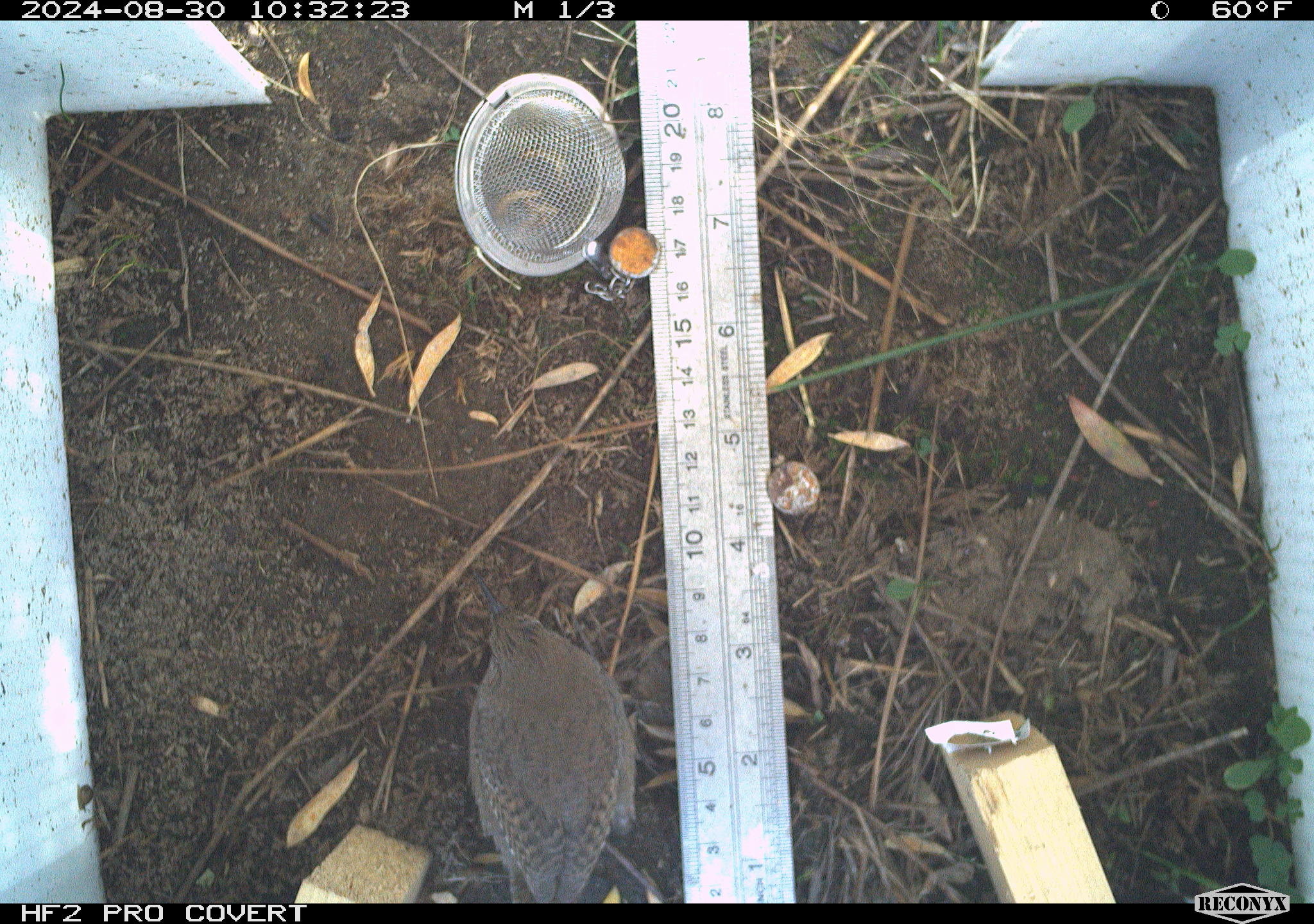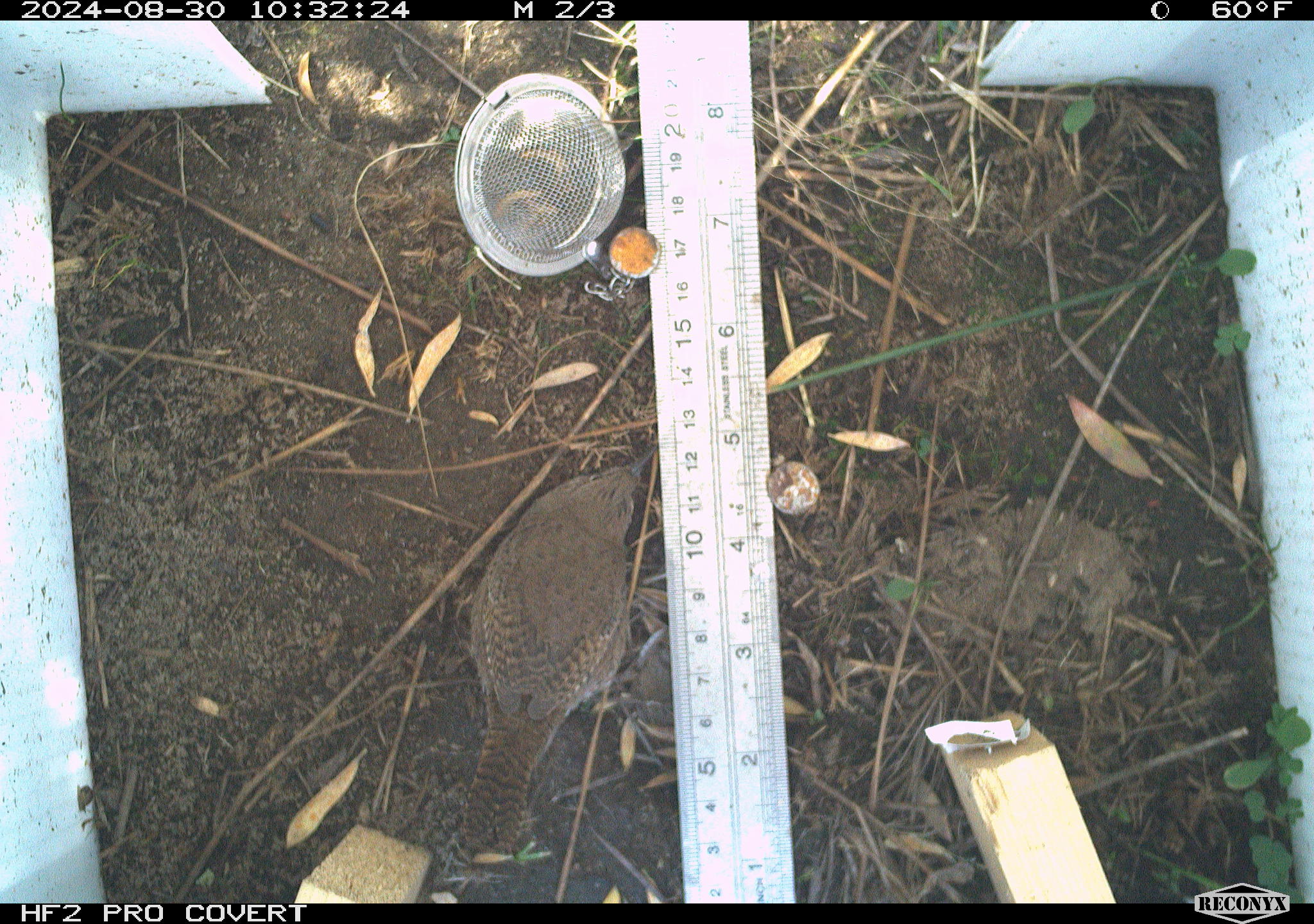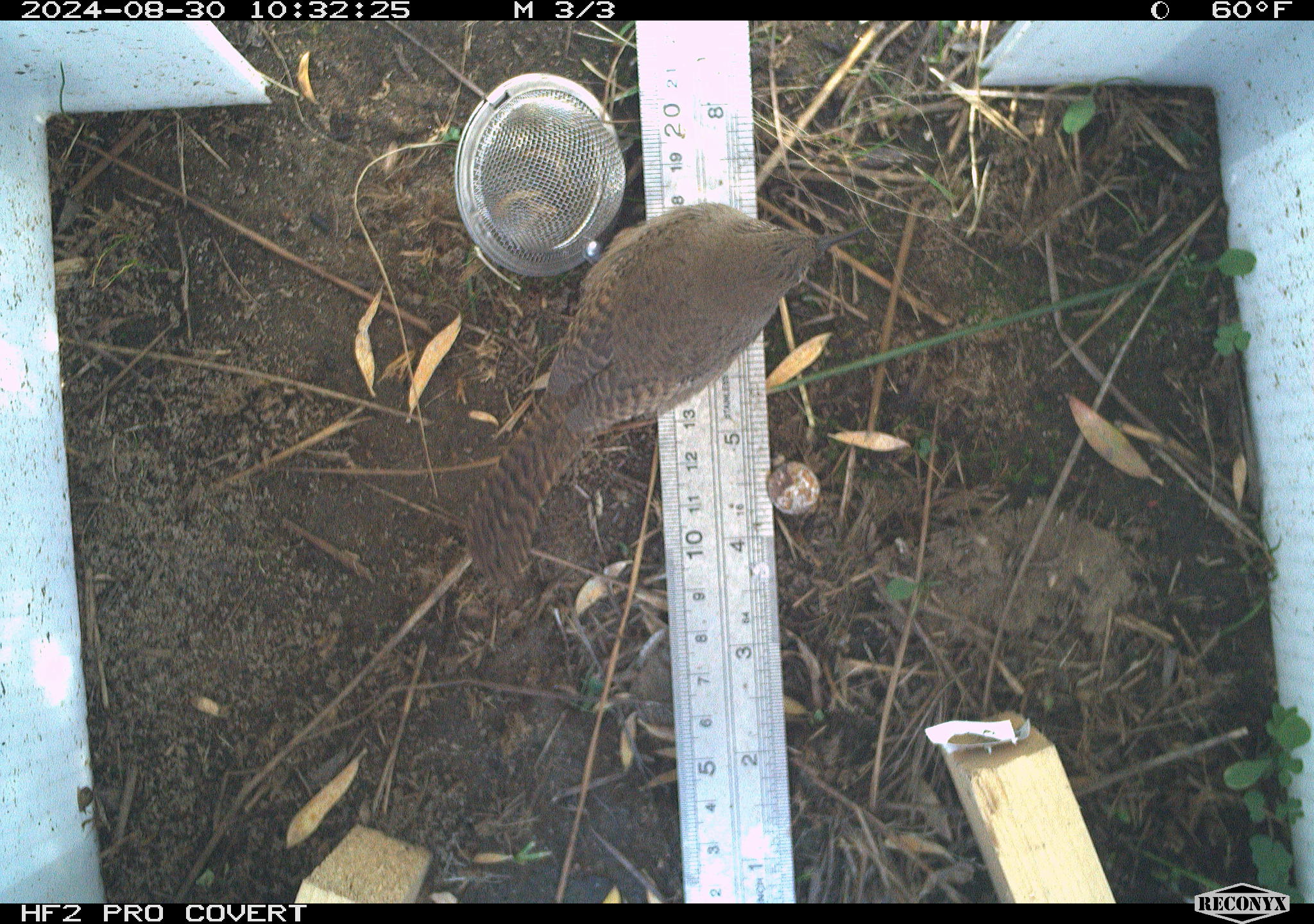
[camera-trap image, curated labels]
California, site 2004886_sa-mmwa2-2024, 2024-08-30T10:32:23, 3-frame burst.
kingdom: Animalia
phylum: Chordata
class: Aves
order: Passeriformes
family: Troglodytidae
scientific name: Troglodytidae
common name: wren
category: troglodytidae family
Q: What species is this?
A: Troglodytidae family (wren) (Troglodytidae).